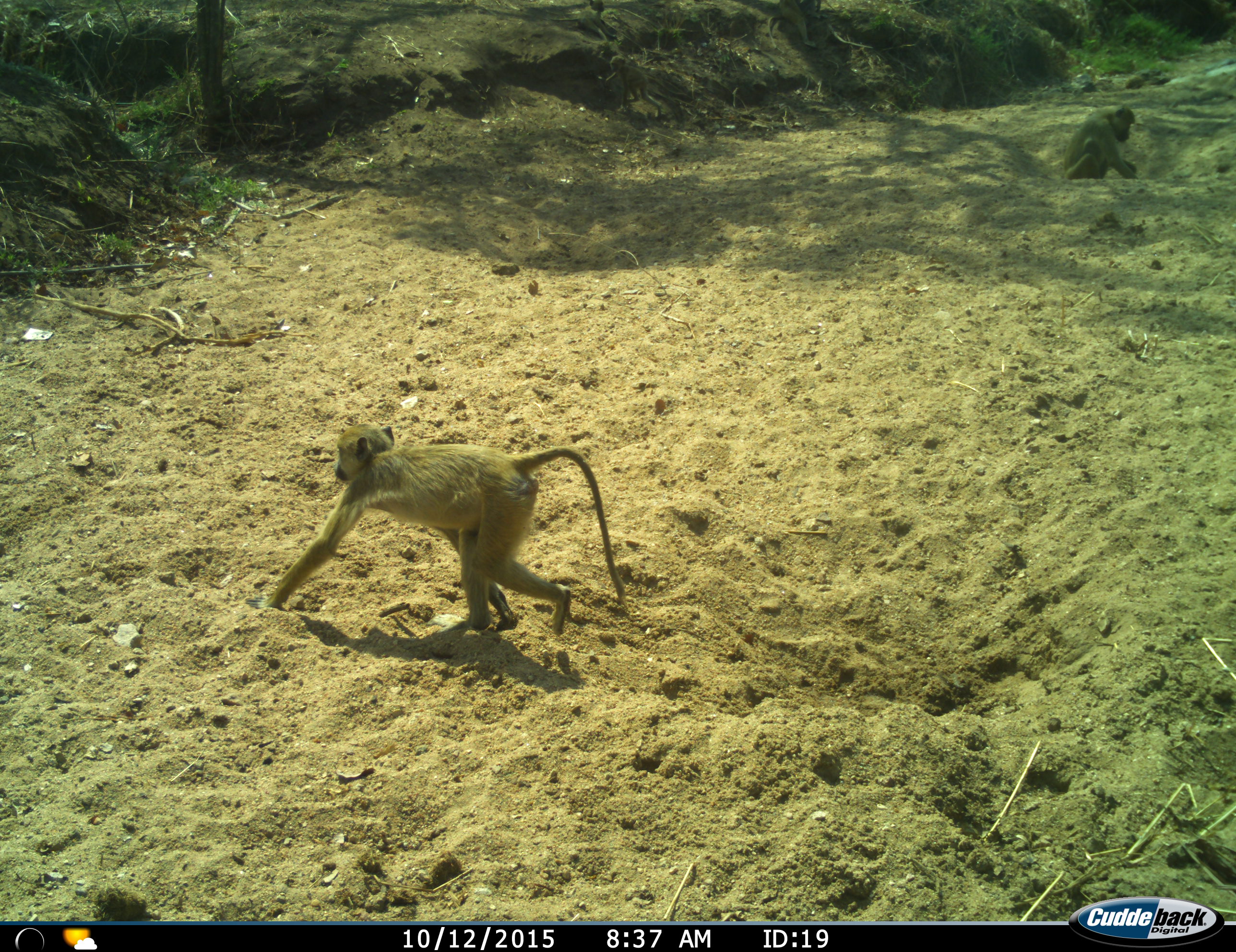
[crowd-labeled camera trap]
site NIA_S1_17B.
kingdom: Animalia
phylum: Chordata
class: Mammalia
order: Primates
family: Cercopithecidae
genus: Papio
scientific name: Papio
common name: baboon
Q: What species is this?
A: Baboon (Papio).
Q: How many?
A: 2.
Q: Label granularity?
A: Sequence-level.